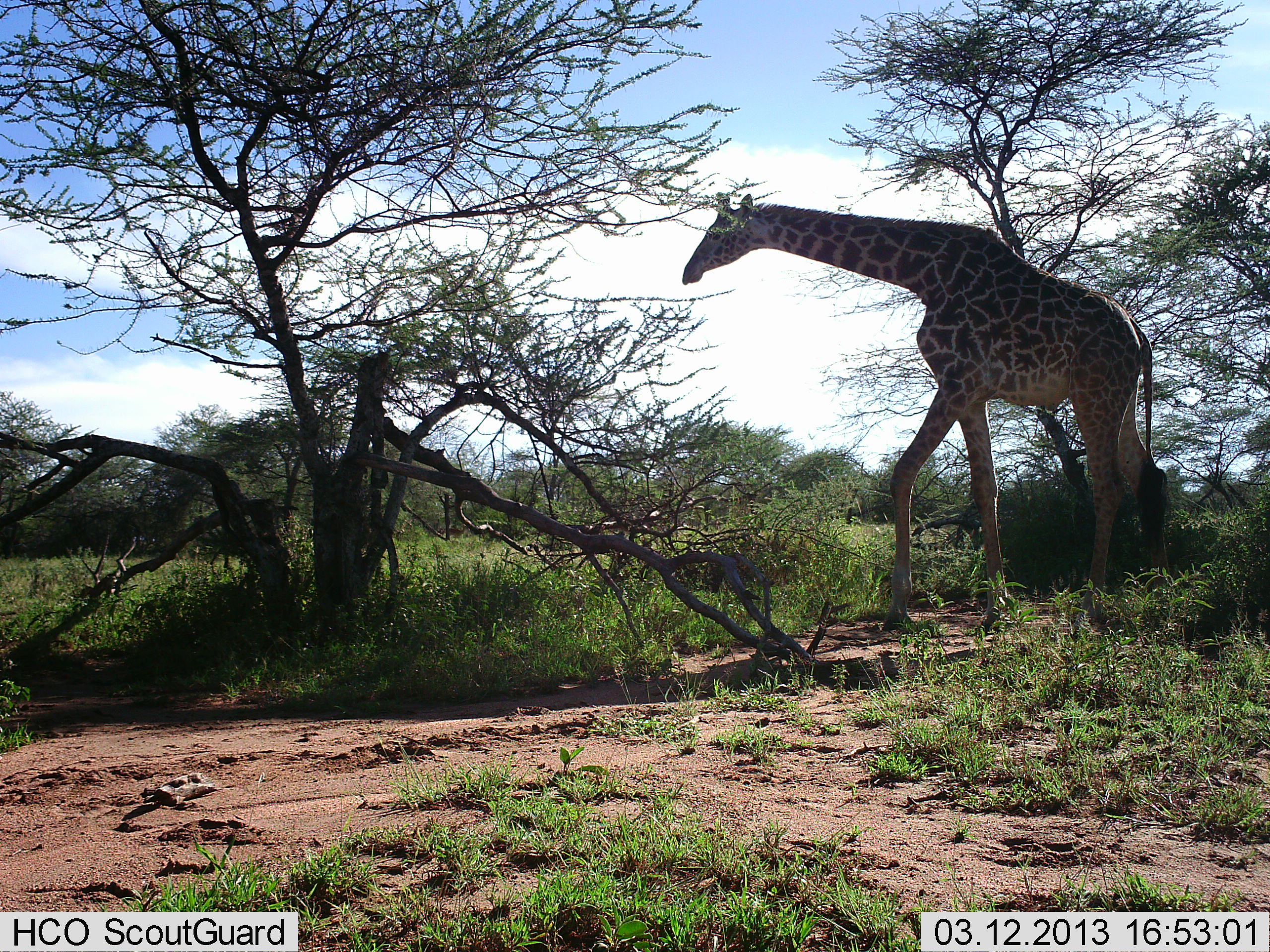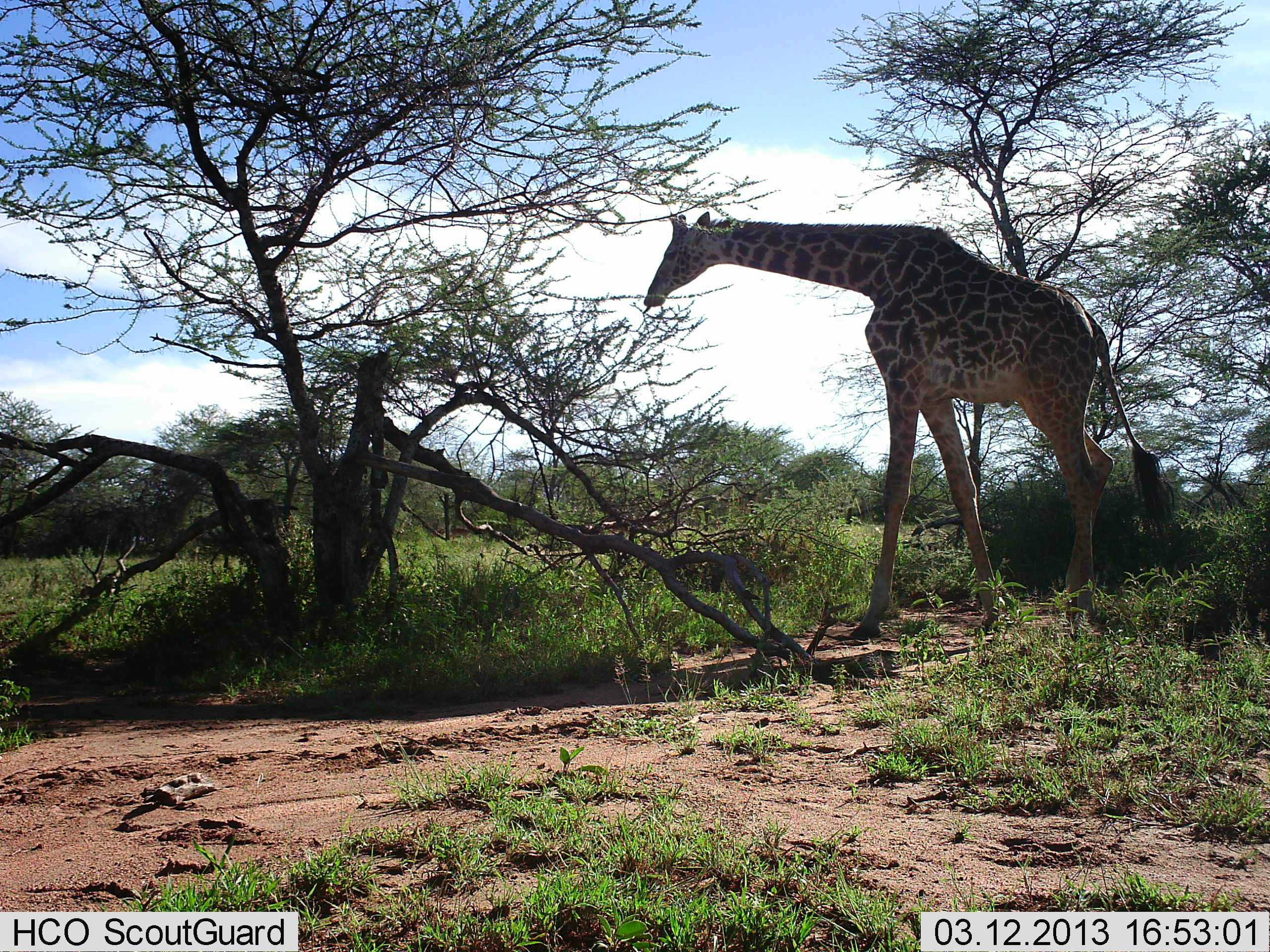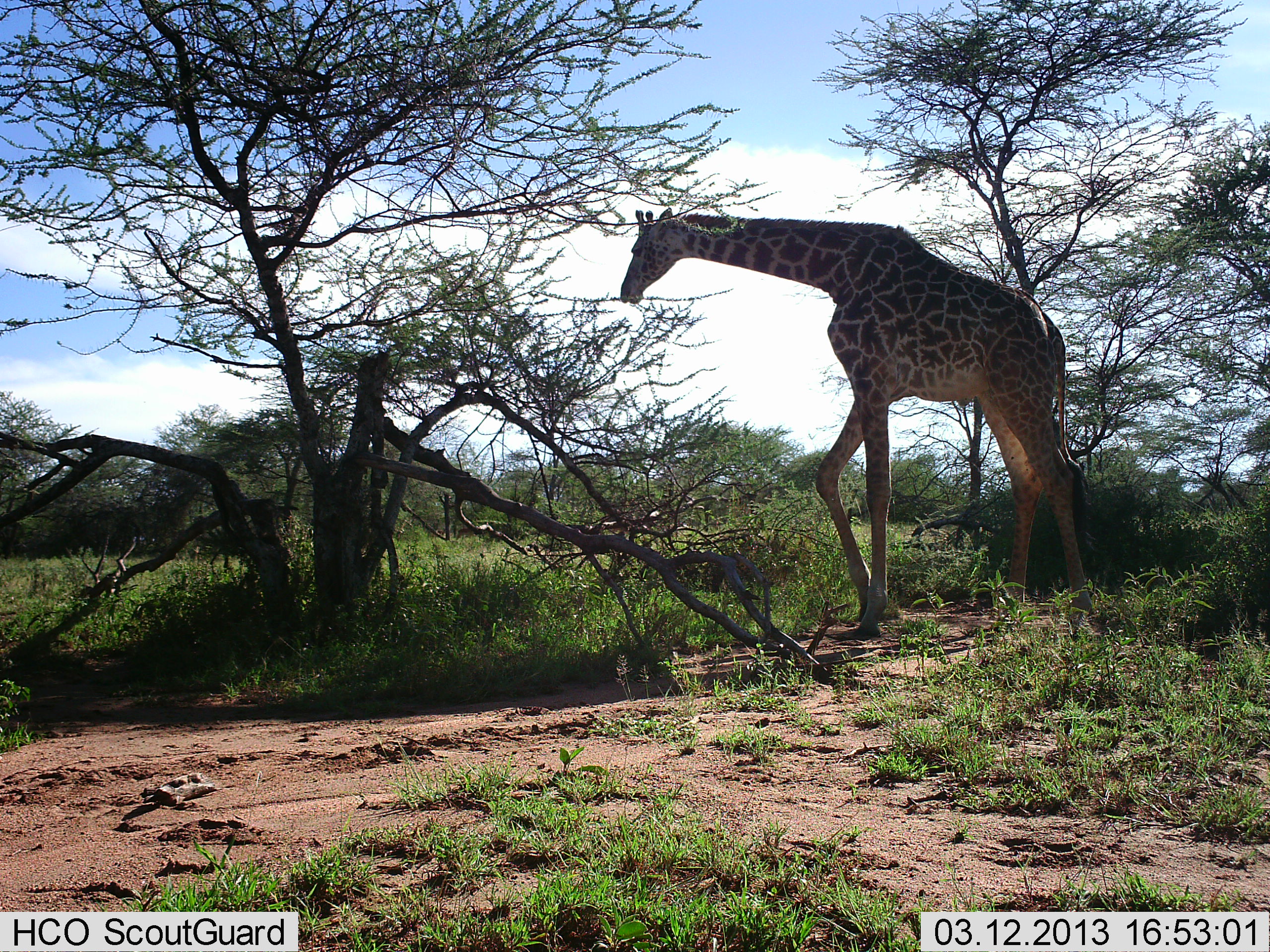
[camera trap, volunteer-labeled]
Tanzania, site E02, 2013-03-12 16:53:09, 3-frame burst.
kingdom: Animalia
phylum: Chordata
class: Mammalia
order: Artiodactyla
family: Giraffidae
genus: Giraffa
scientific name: Giraffa camelopardalis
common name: giraffe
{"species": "giraffe (Giraffa camelopardalis)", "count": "1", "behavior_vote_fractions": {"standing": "16%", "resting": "2%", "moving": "57%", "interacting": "0%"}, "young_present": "0%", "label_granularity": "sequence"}